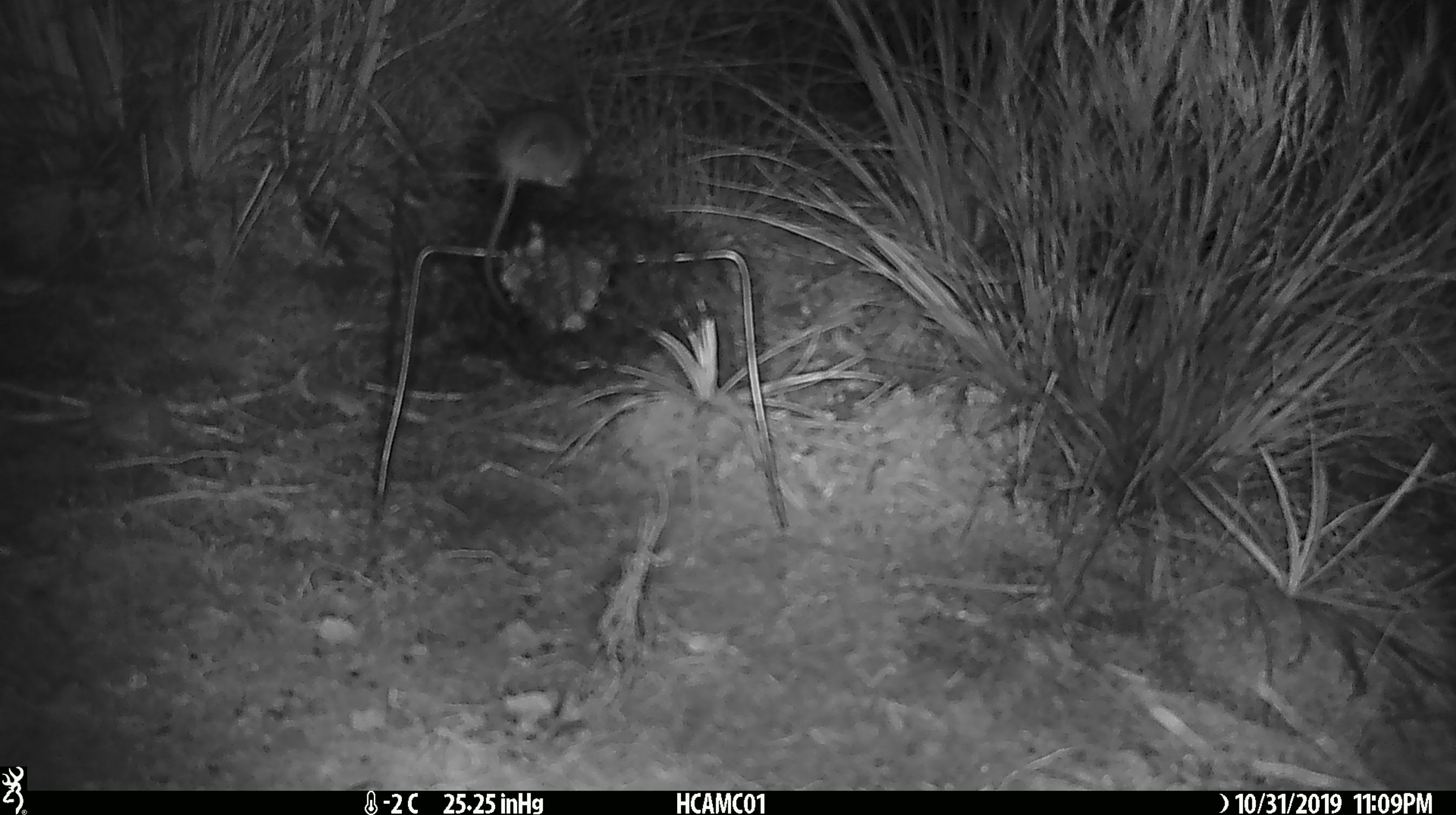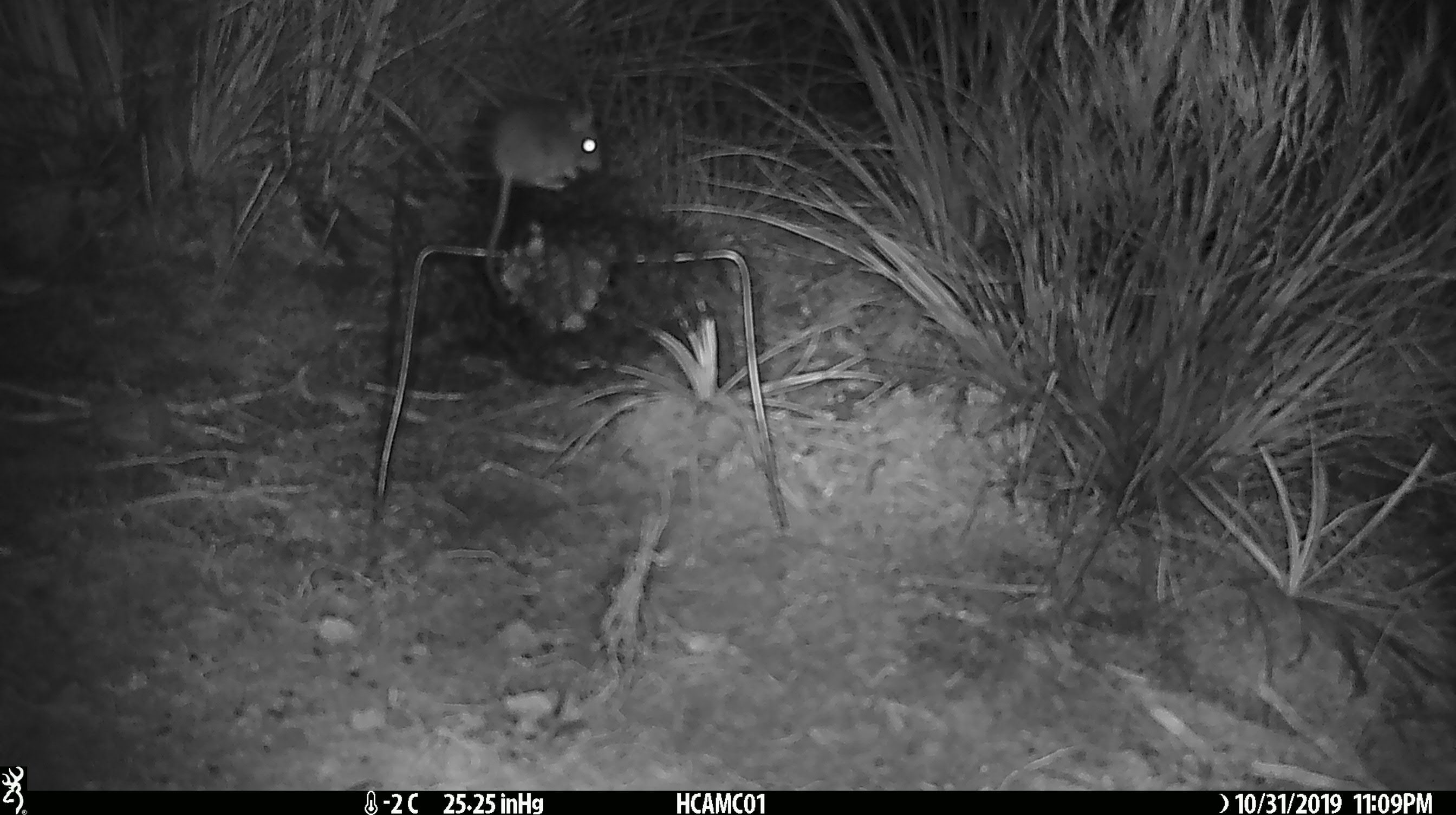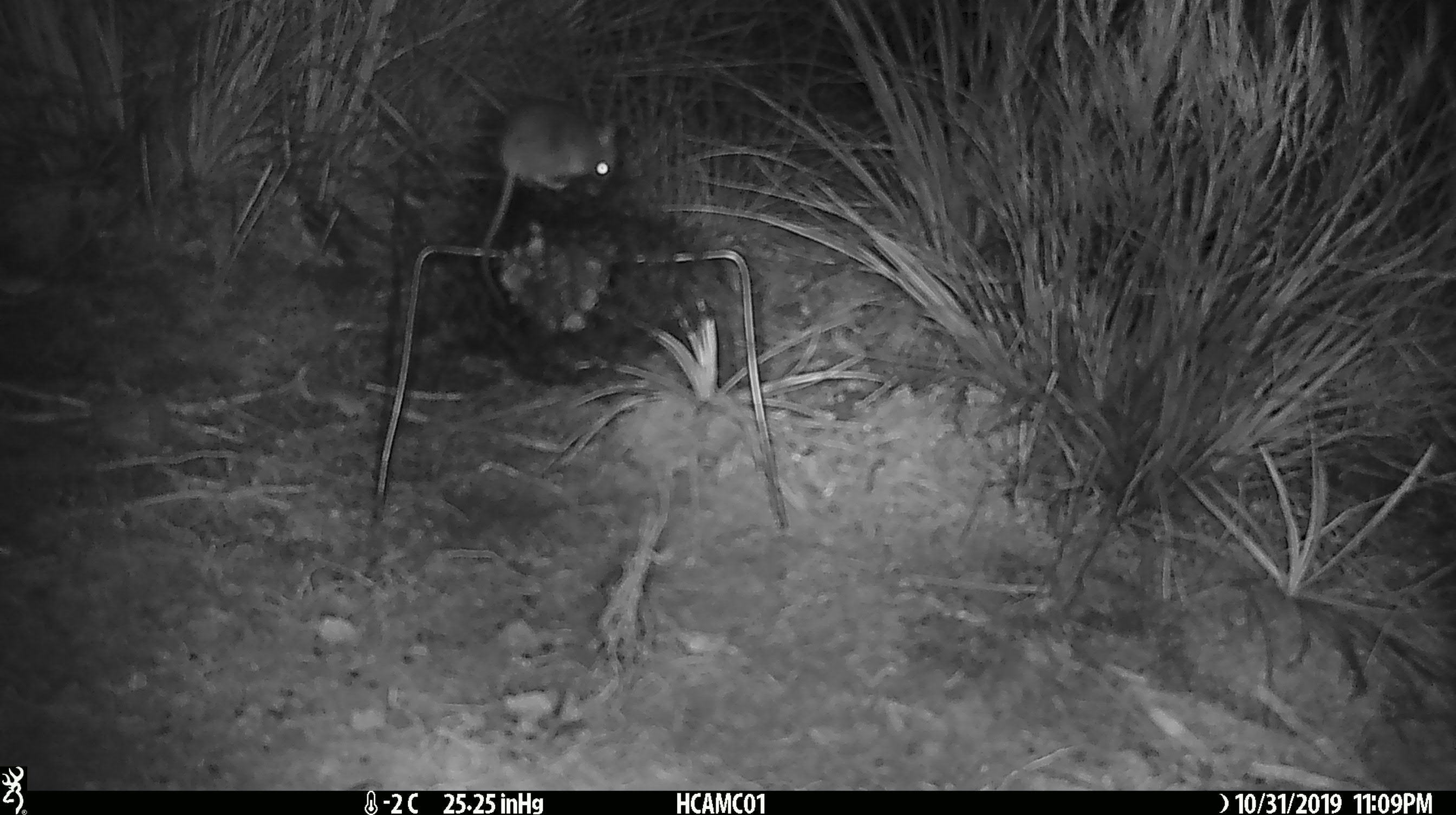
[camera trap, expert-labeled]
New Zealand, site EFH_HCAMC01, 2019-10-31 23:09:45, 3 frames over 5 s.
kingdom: Animalia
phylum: Chordata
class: Mammalia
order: Rodentia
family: Muridae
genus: Mus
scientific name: Mus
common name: mouse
Mouse (Mus).